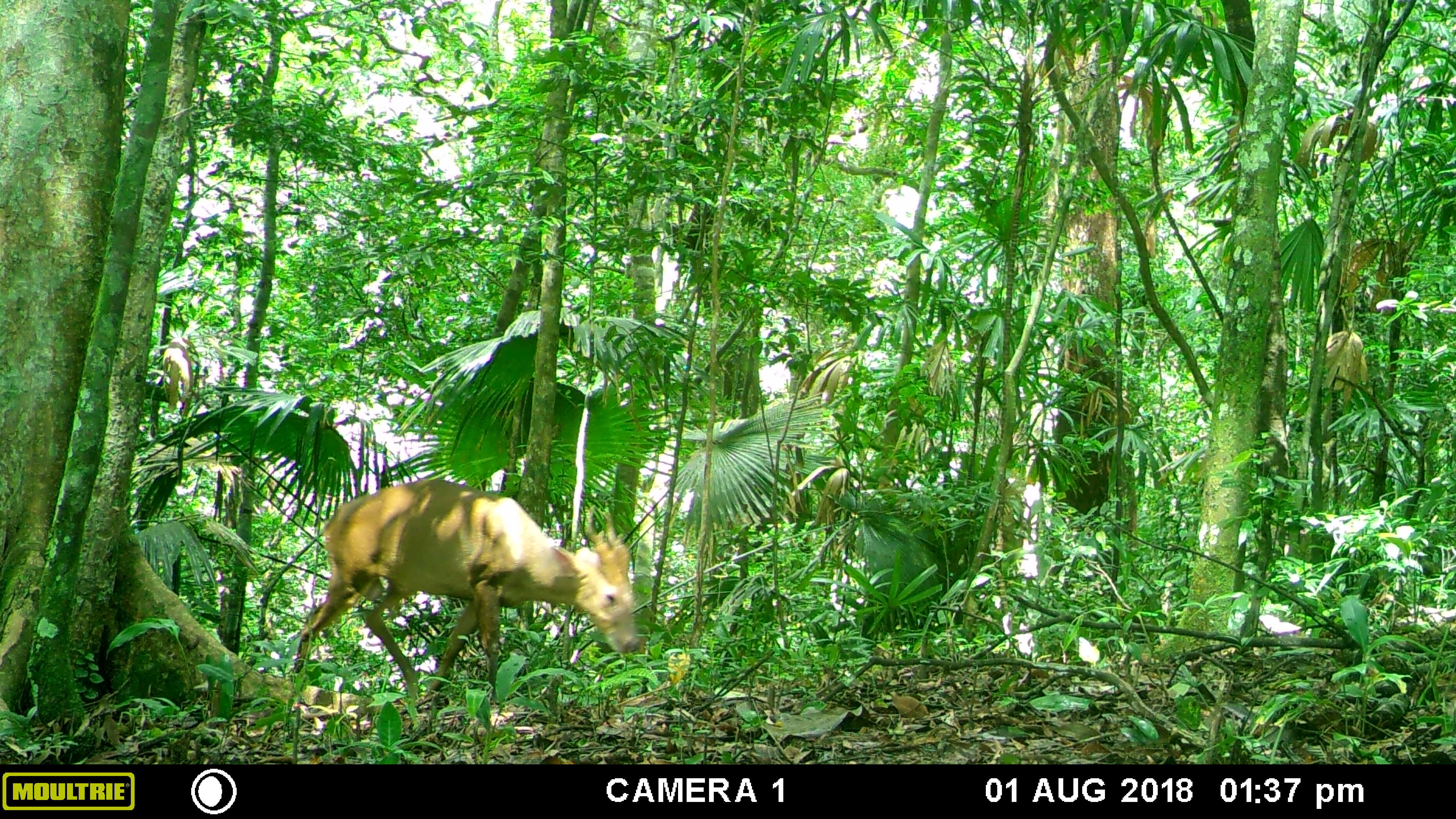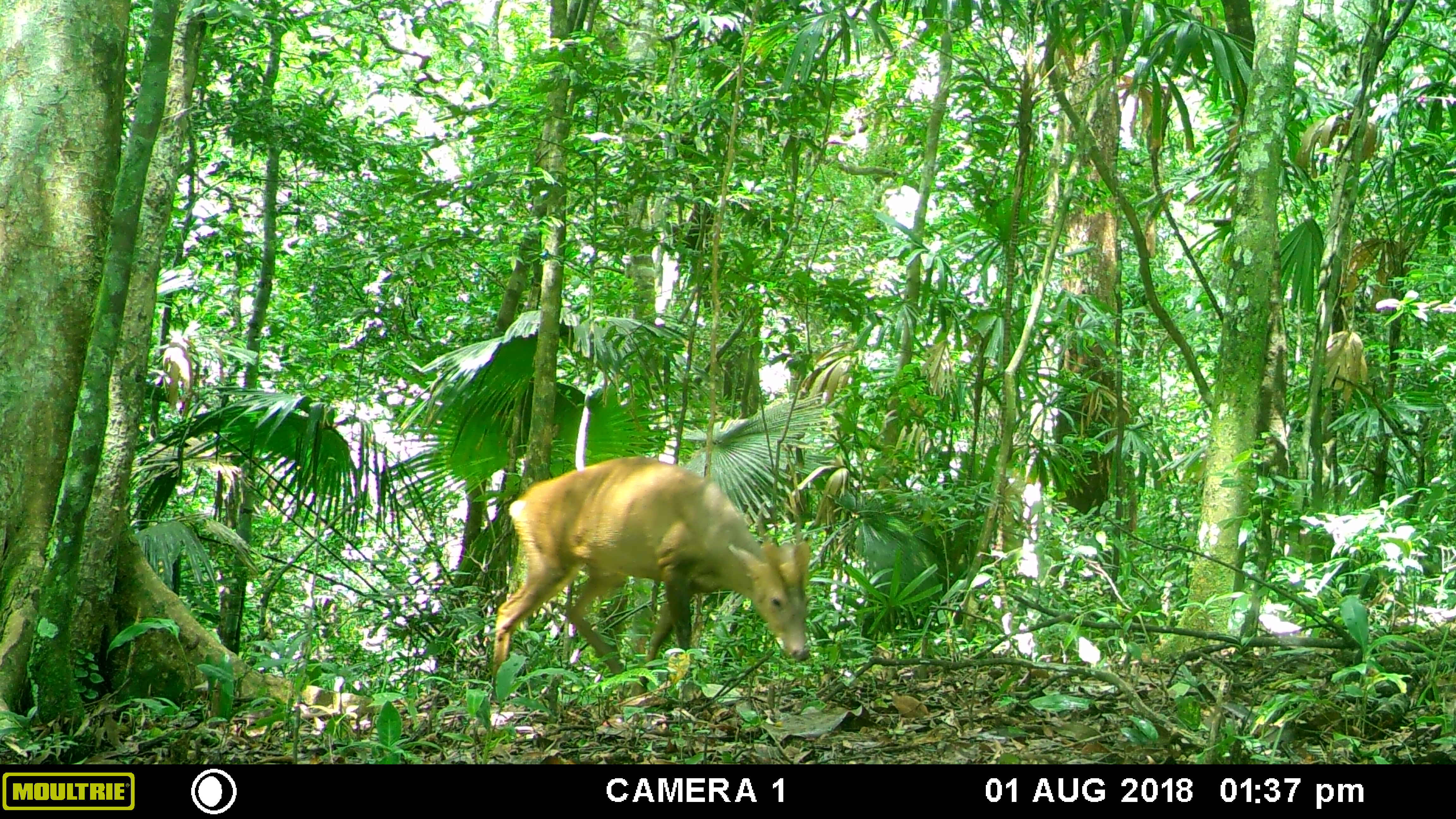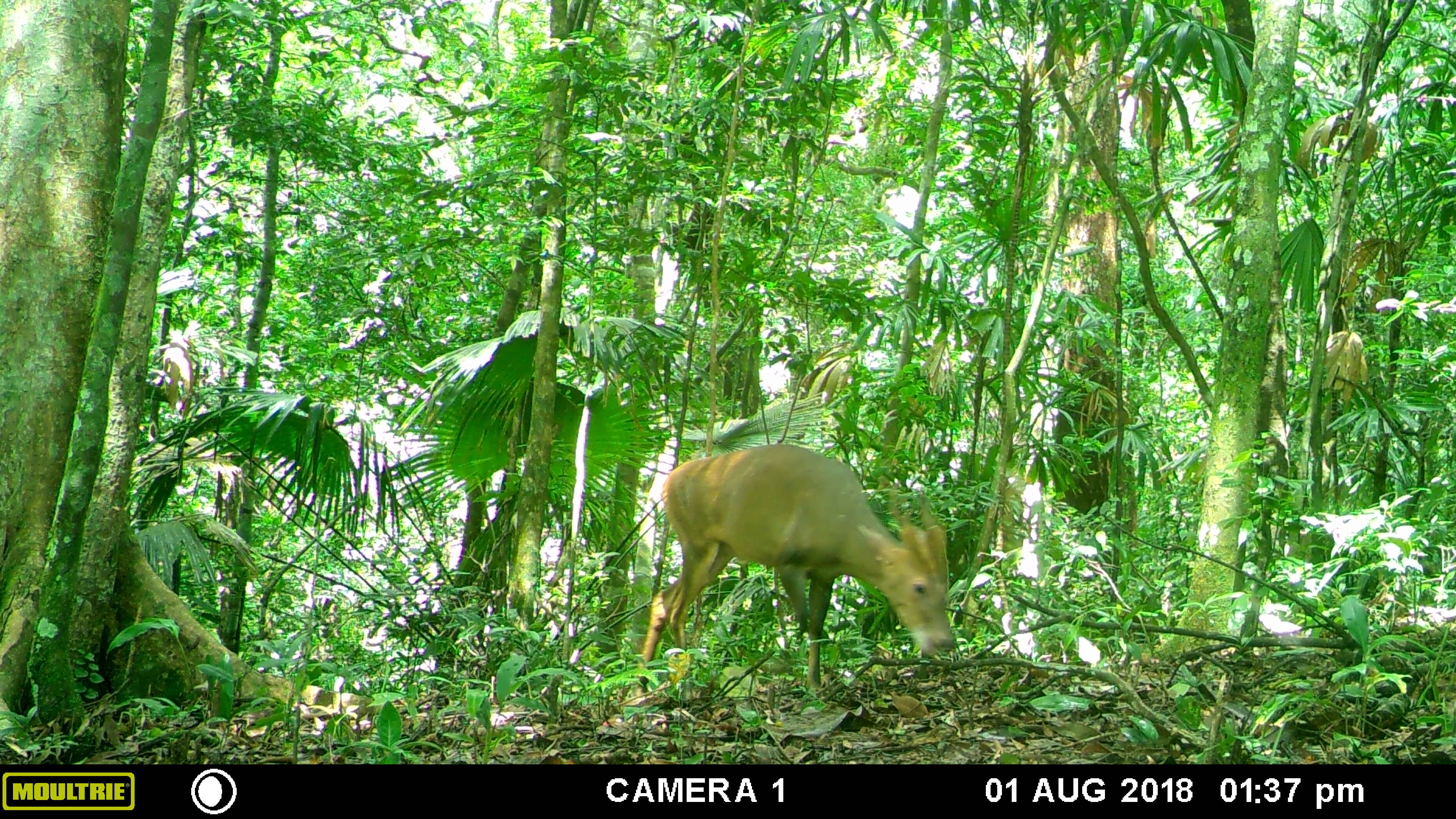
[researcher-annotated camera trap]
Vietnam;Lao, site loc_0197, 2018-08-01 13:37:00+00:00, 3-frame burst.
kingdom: Animalia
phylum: Chordata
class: Mammalia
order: Artiodactyla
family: Cervidae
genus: Muntiacus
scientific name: Muntiacus vuquangensis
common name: large-antlered muntjac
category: large antlered muntjac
Large antlered muntjac (large-antlered muntjac) (Muntiacus vuquangensis). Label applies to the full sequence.